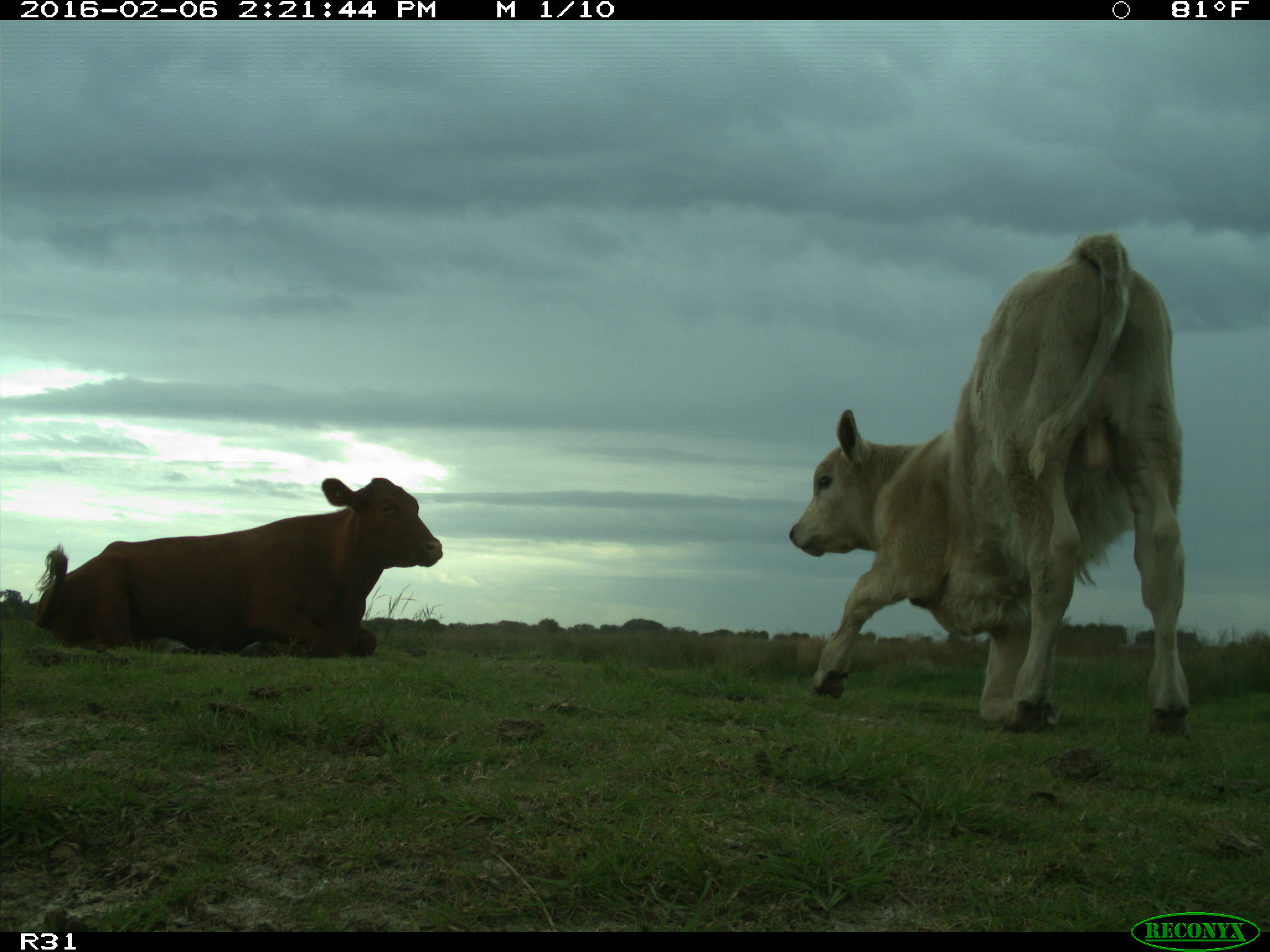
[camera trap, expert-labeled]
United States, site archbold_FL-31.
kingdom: Animalia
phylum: Chordata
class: Mammalia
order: Artiodactyla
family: Bovidae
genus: Bos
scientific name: Bos taurus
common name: domestic cow